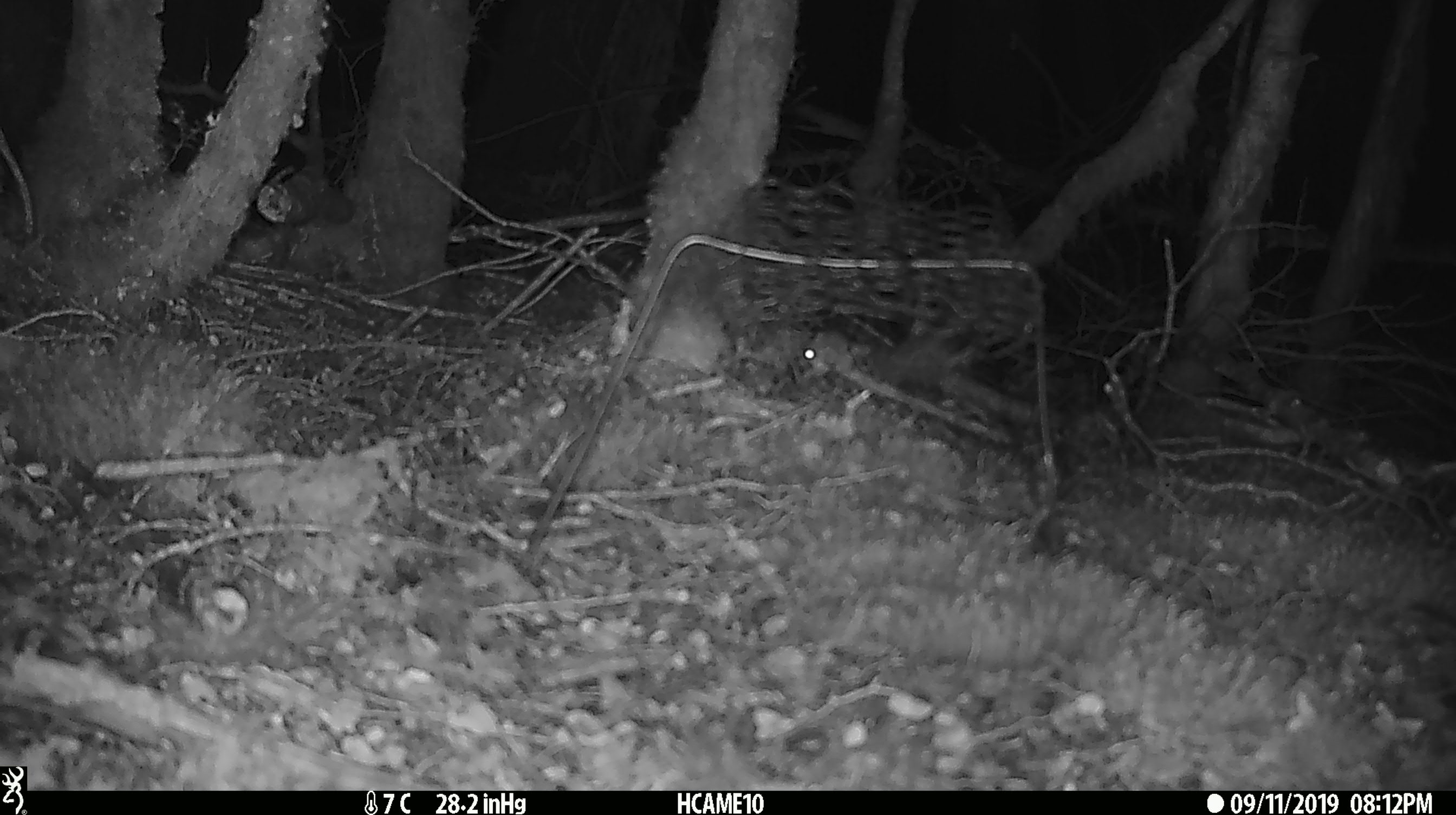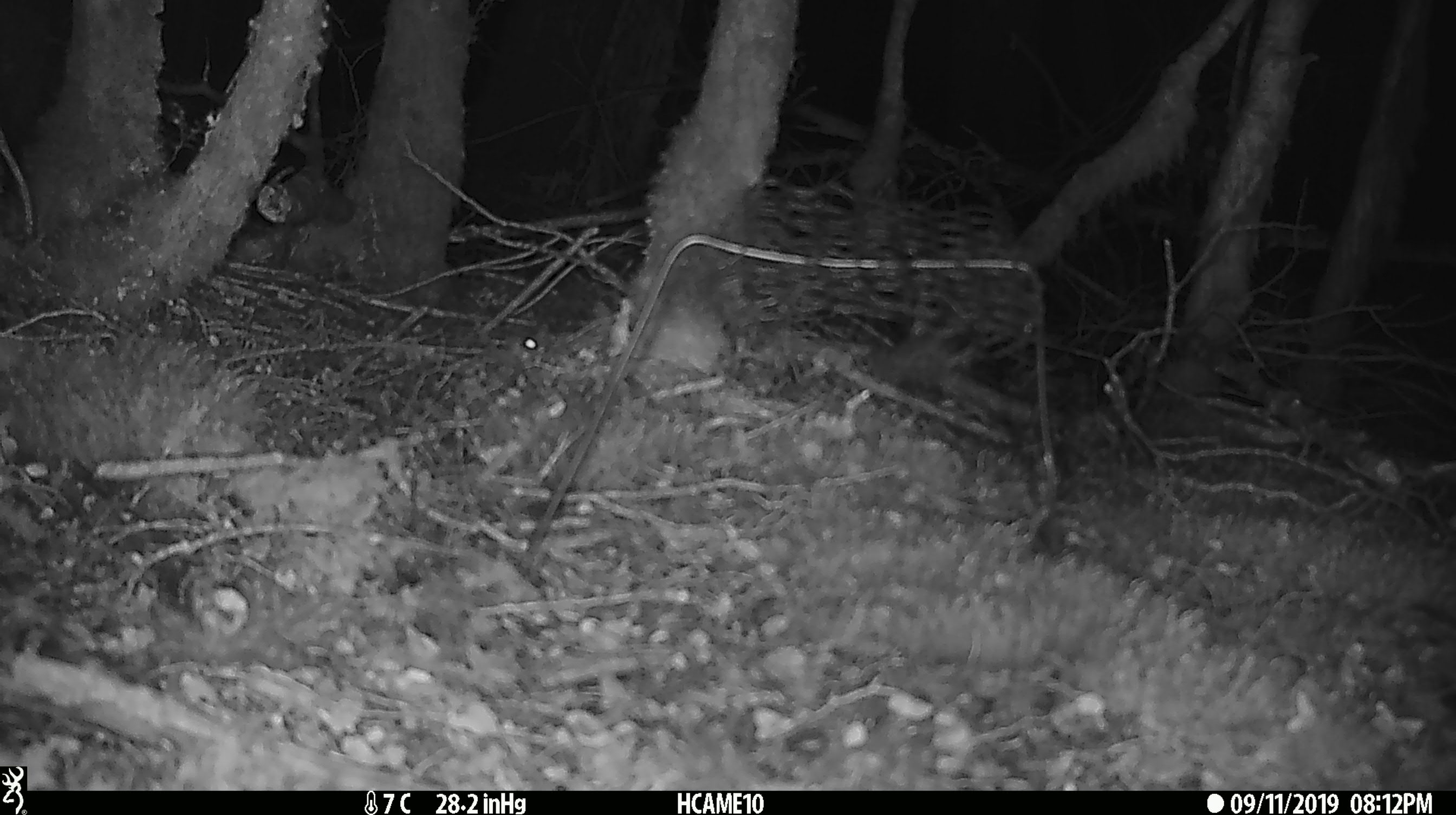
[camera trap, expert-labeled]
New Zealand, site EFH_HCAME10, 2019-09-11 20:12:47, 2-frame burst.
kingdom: Animalia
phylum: Chordata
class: Mammalia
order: Rodentia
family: Muridae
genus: Mus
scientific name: Mus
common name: mouse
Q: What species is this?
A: Mouse (Mus).